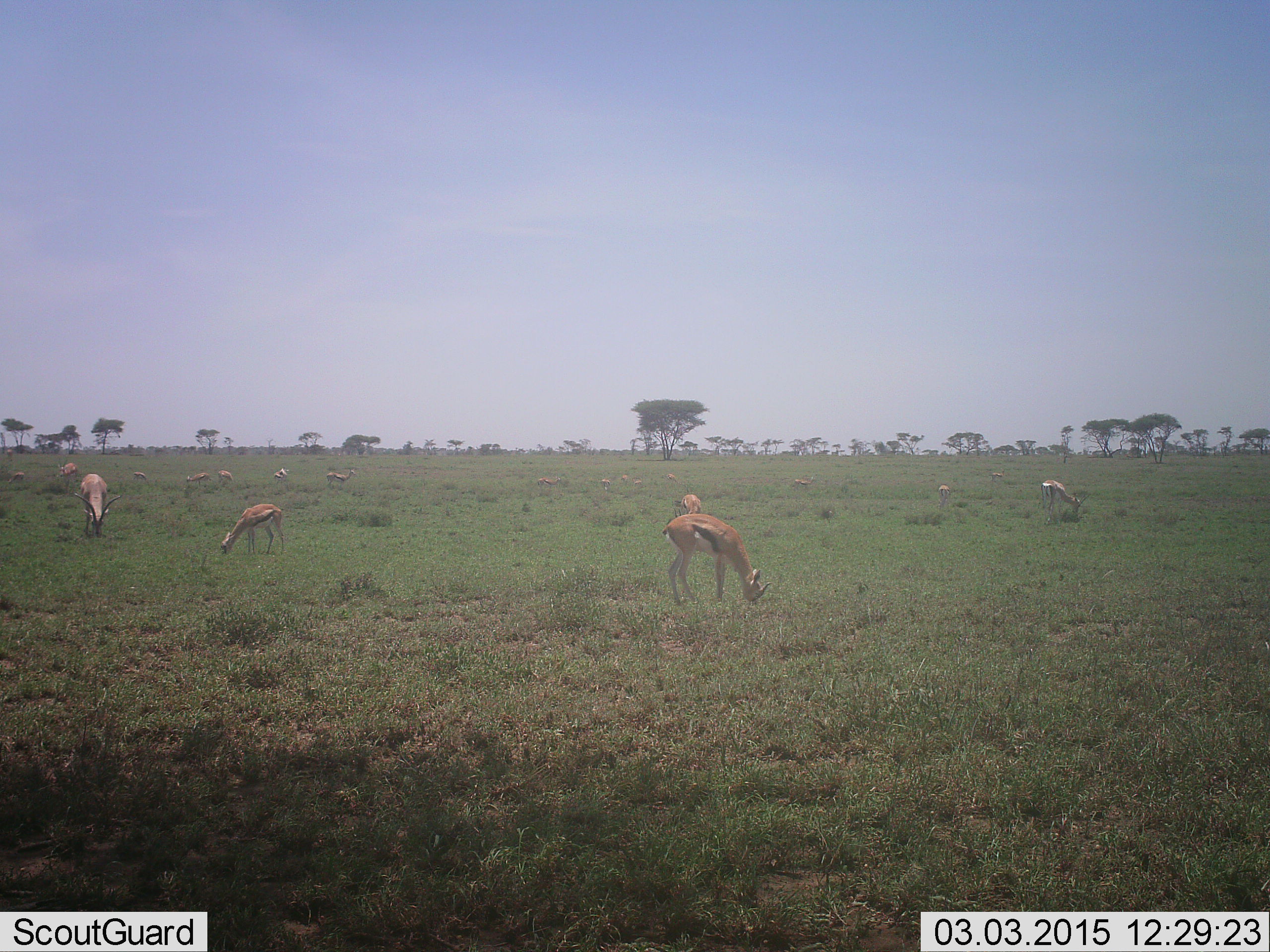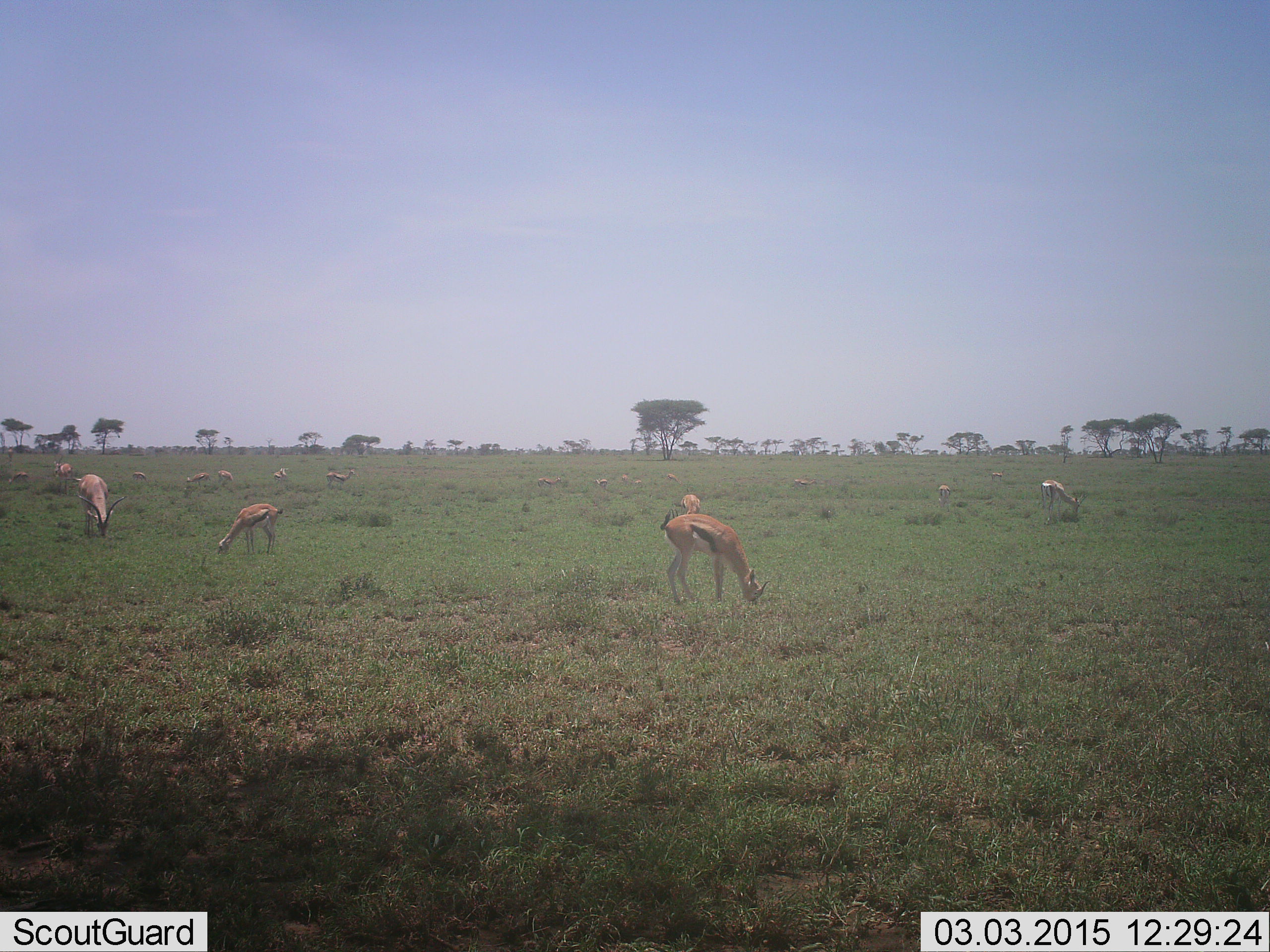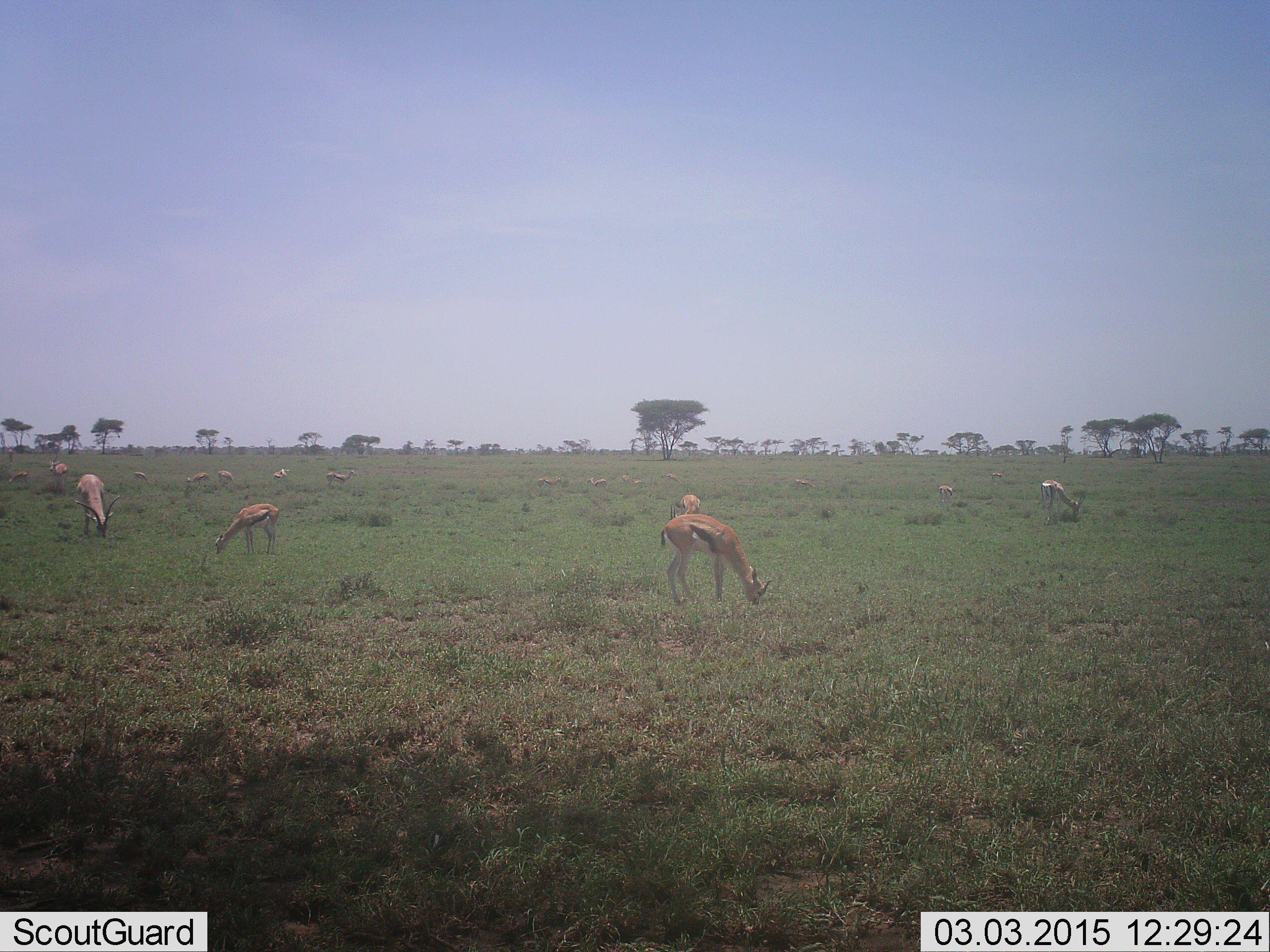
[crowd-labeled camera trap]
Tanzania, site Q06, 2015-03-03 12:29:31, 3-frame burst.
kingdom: Animalia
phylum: Chordata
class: Mammalia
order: Artiodactyla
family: Bovidae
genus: Eudorcas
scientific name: Eudorcas thomsonii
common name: thomson's gazelle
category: gazellethomsons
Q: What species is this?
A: Gazellethomsons (thomson's gazelle) (Eudorcas thomsonii).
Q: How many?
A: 11-50.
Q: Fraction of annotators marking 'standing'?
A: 50%.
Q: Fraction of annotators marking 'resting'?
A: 10%.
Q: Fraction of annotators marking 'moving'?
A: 0%.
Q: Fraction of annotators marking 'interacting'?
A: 0%.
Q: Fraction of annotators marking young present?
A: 0%.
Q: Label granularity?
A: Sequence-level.